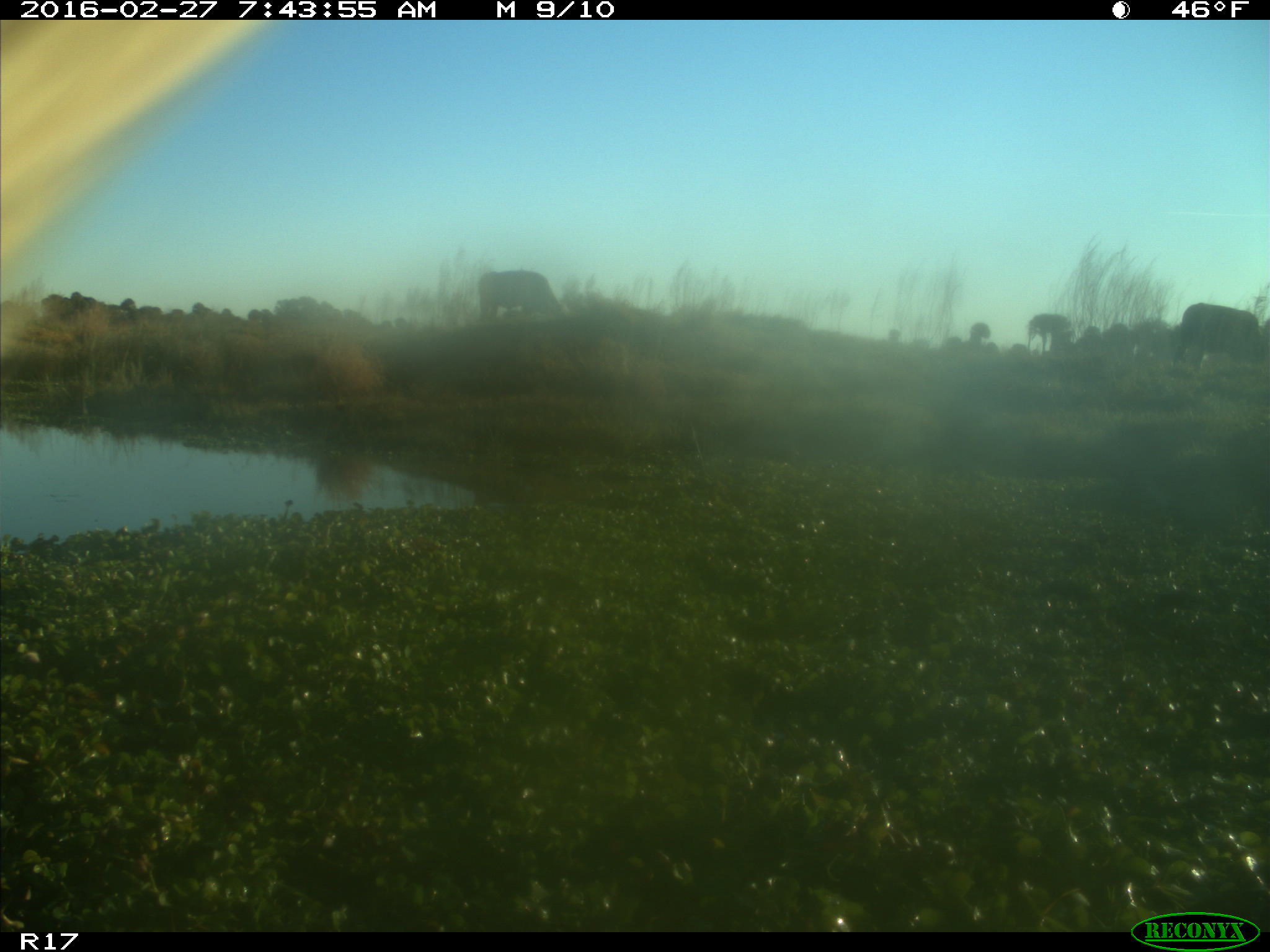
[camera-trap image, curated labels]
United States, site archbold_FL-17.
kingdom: Animalia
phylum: Chordata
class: Mammalia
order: Artiodactyla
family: Bovidae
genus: Bos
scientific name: Bos taurus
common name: domestic cow